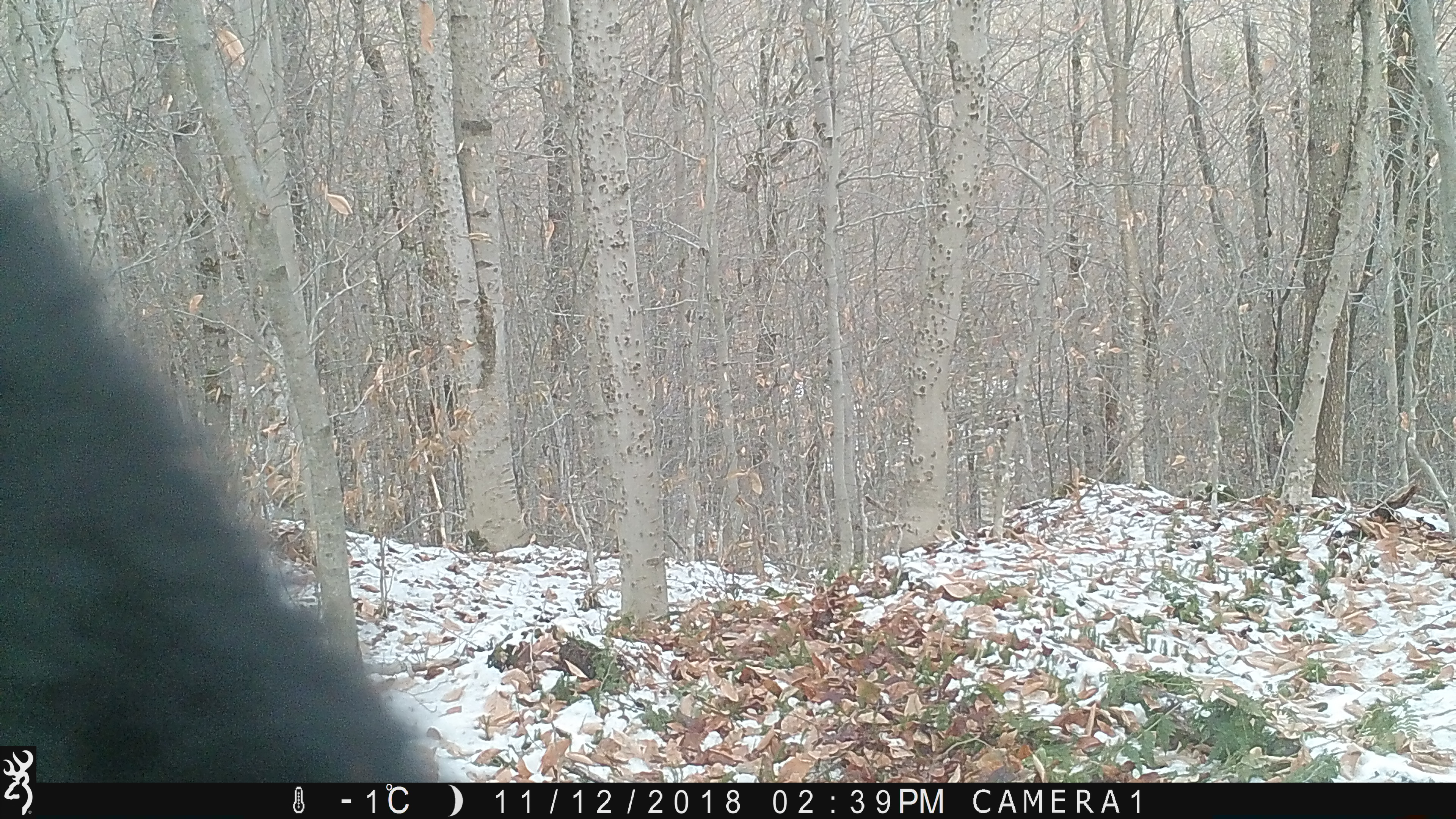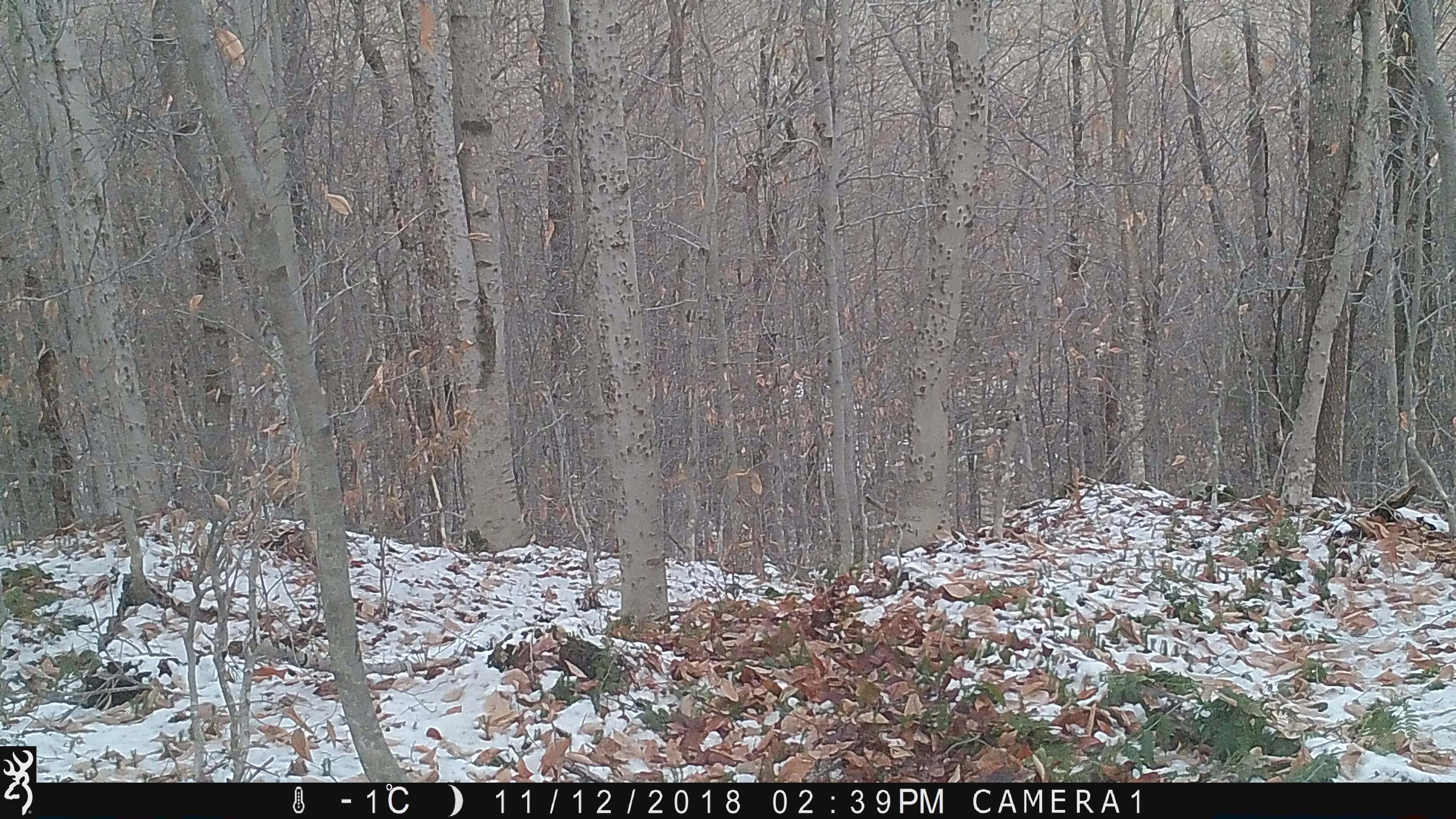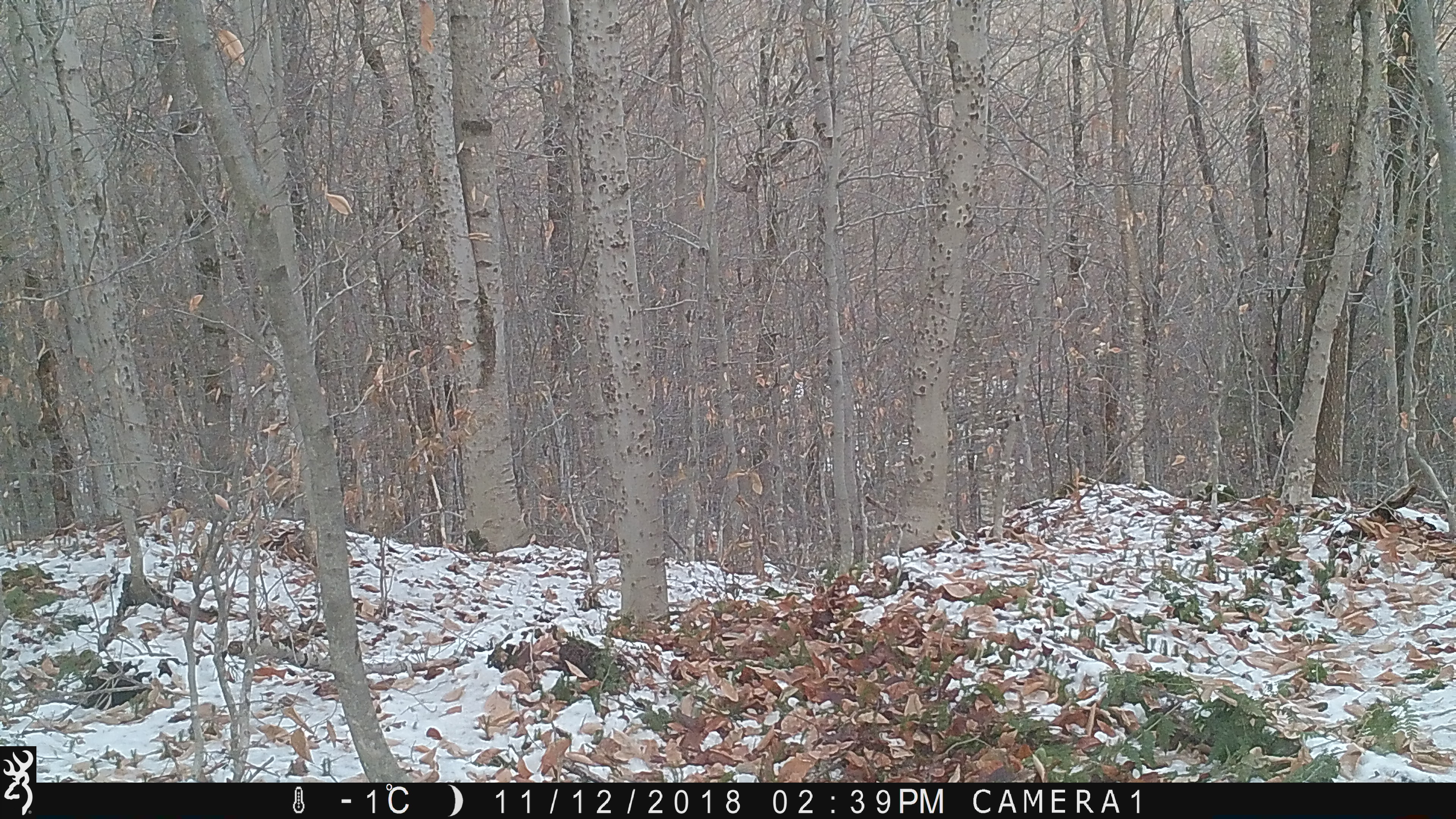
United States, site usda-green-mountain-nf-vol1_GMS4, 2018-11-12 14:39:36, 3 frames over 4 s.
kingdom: Animalia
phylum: Chordata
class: Mammalia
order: Carnivora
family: Ursidae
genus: Ursus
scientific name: Ursus americanus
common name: black bear